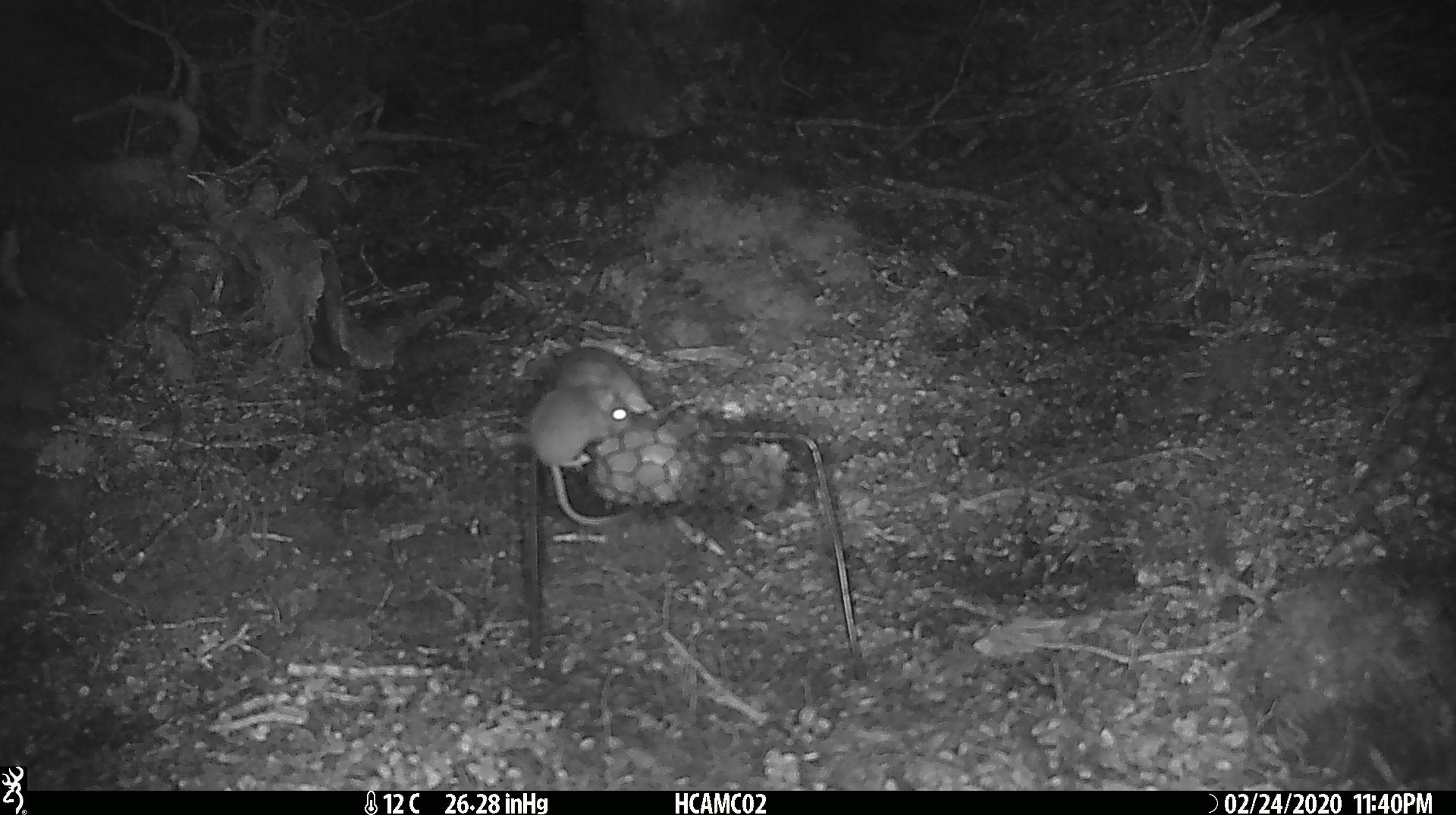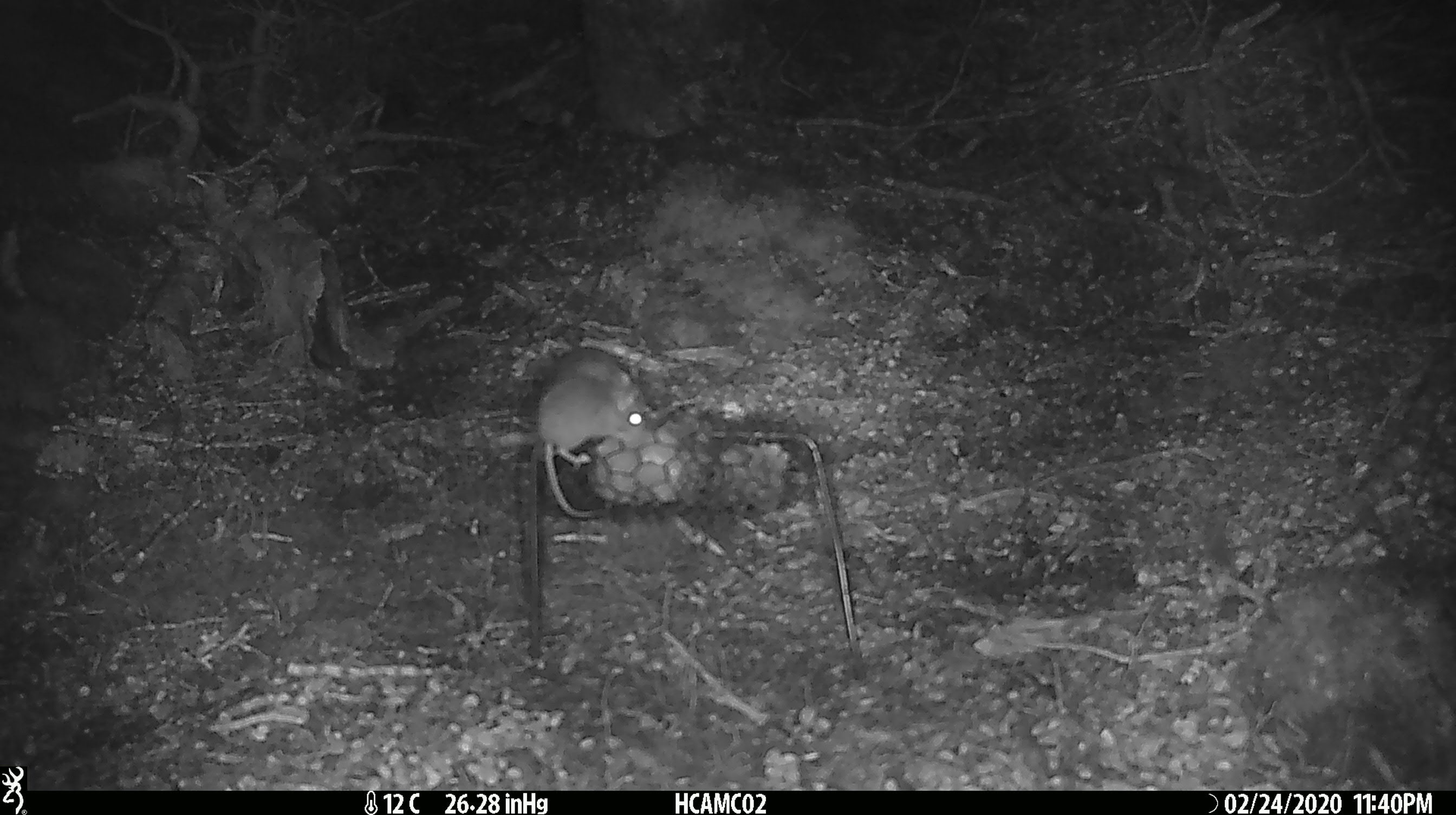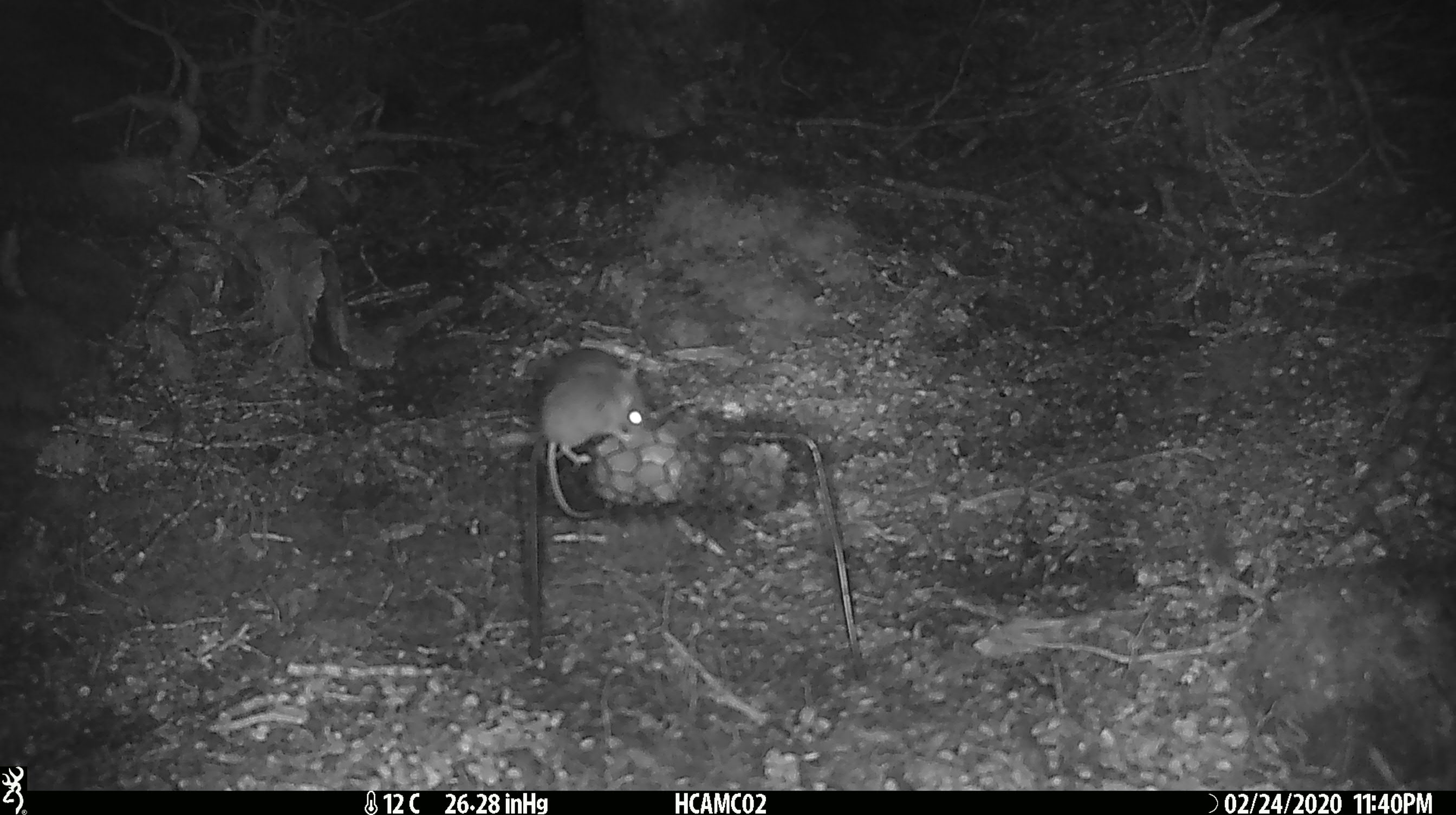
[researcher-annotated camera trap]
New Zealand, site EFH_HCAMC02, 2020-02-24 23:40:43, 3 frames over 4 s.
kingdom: Animalia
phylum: Chordata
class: Mammalia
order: Rodentia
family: Muridae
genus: Mus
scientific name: Mus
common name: mouse